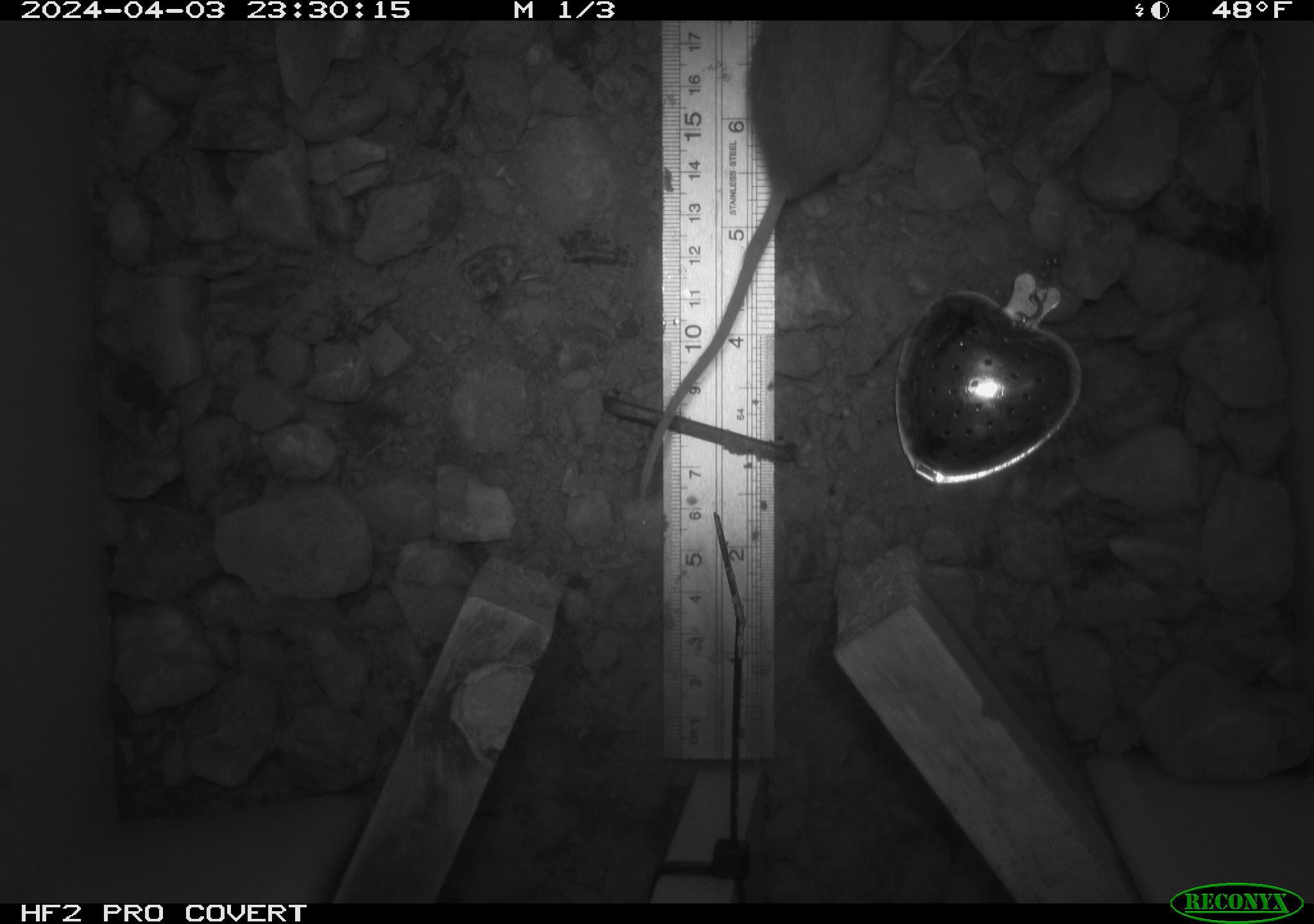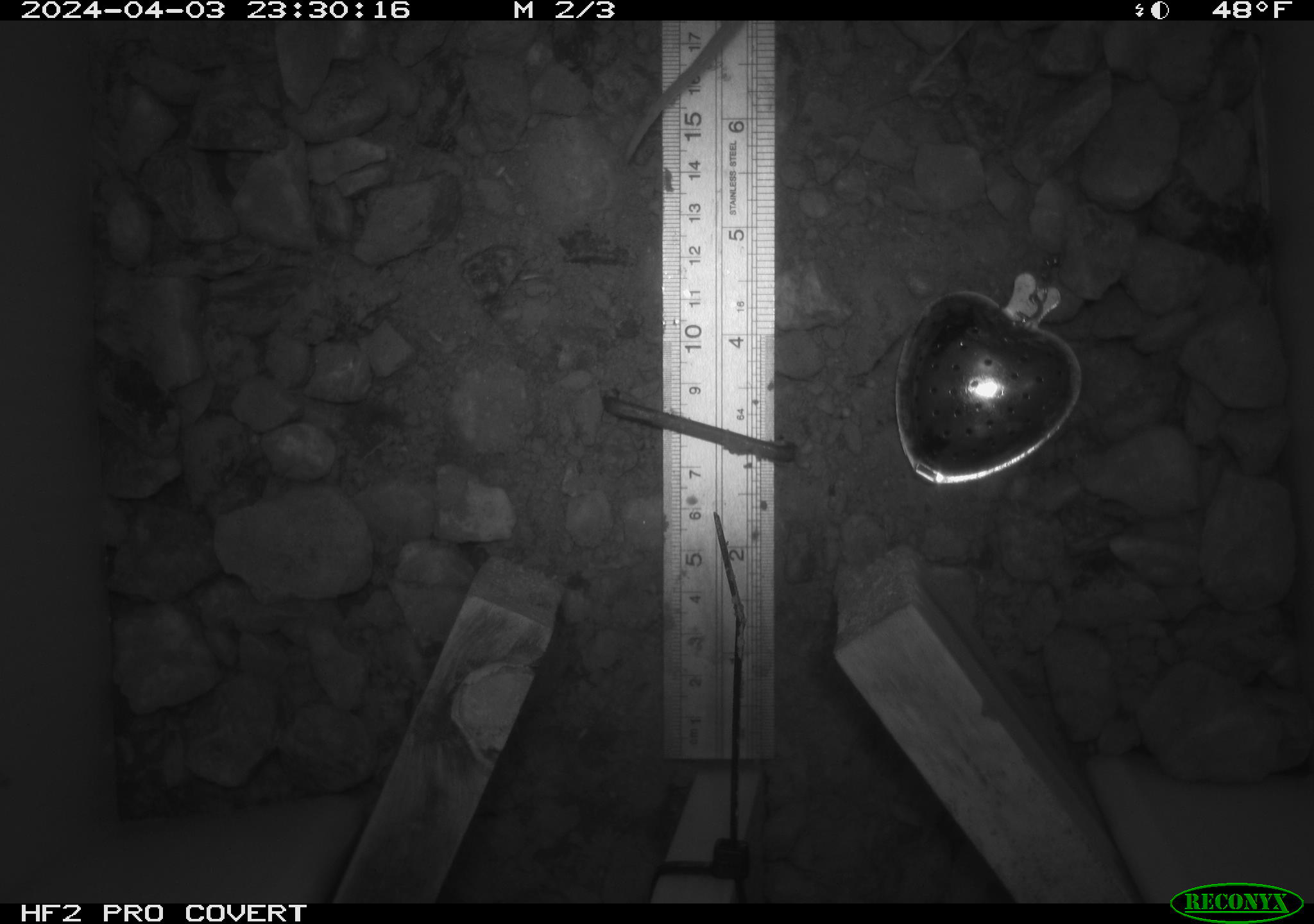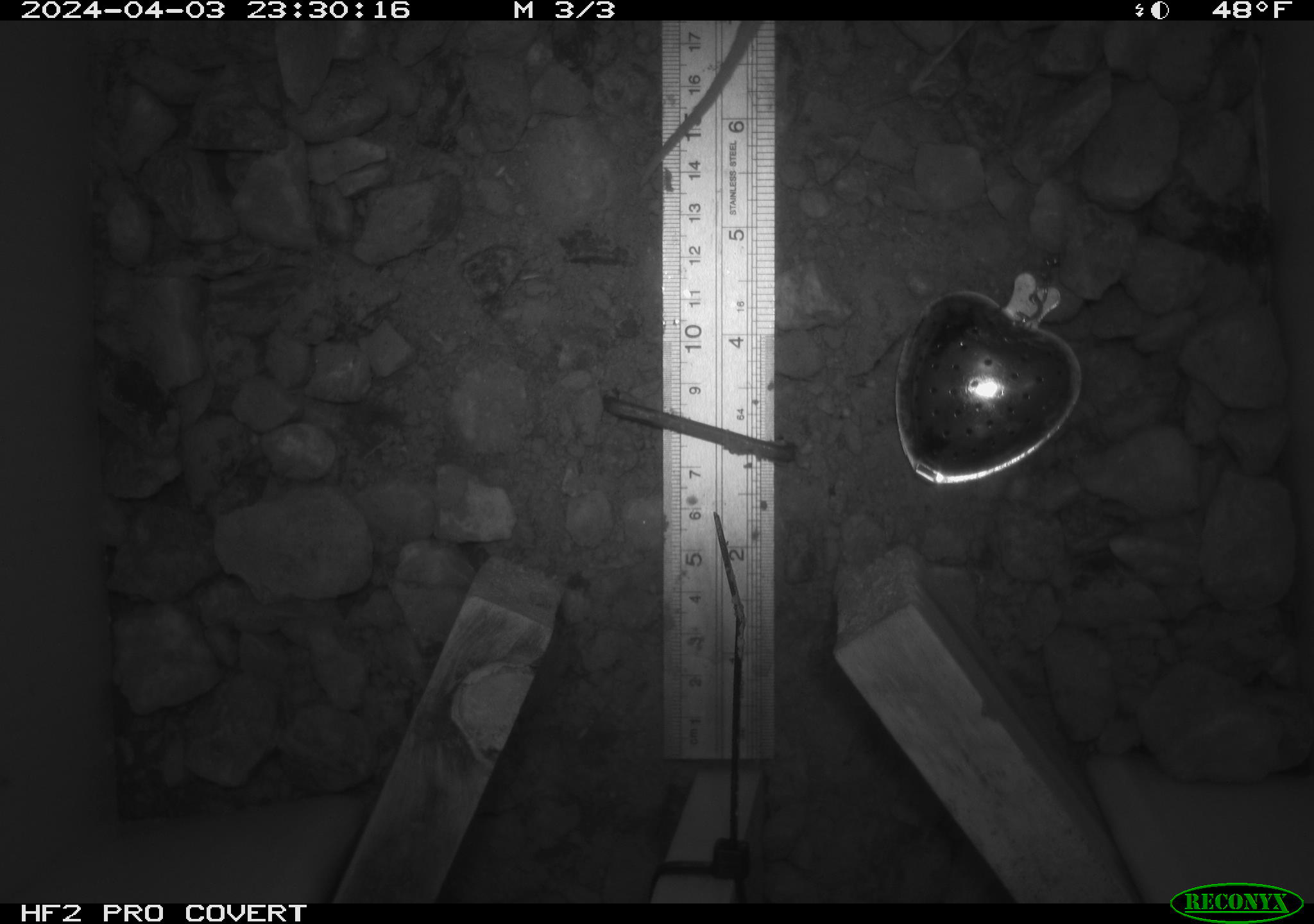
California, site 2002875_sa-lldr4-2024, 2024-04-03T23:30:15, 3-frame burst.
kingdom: Animalia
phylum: Chordata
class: Mammalia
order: Rodentia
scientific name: Rodentia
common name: rodent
Rodent (Rodentia).